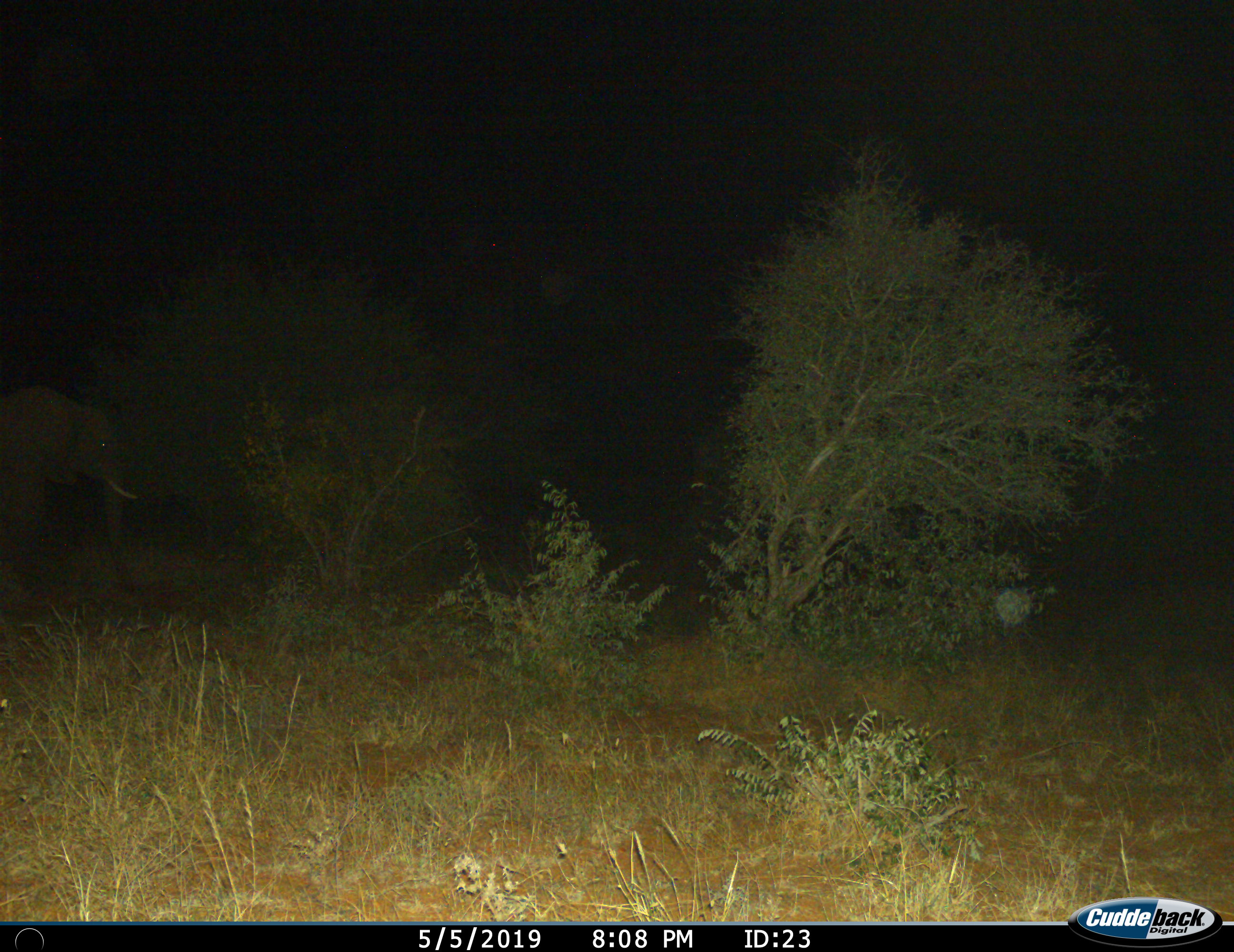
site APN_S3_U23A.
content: unidentified animal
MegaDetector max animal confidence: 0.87